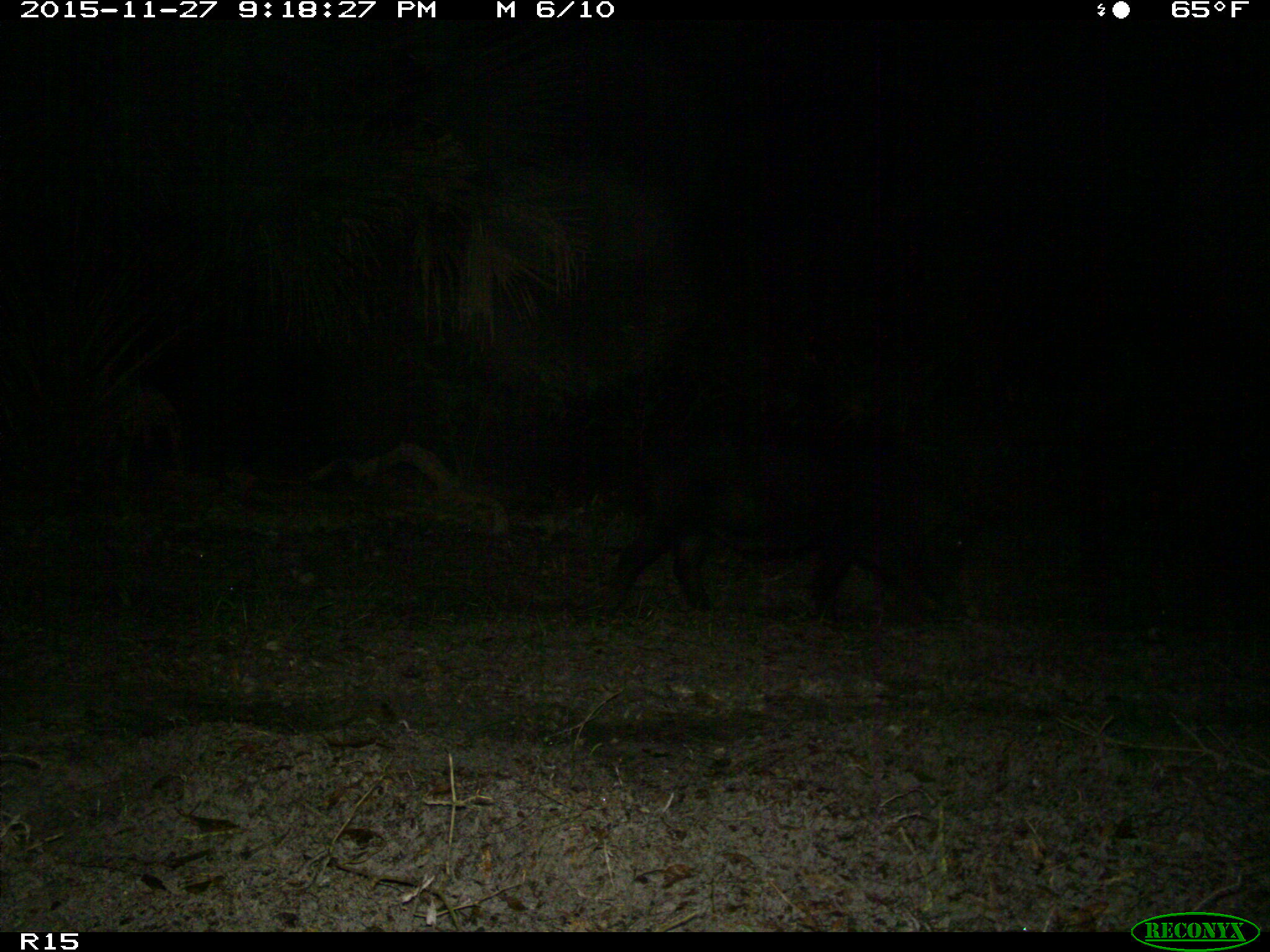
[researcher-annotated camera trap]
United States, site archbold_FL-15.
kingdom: Animalia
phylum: Chordata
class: Mammalia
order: Artiodactyla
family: Suidae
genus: Sus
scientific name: Sus scrofa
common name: wild boar